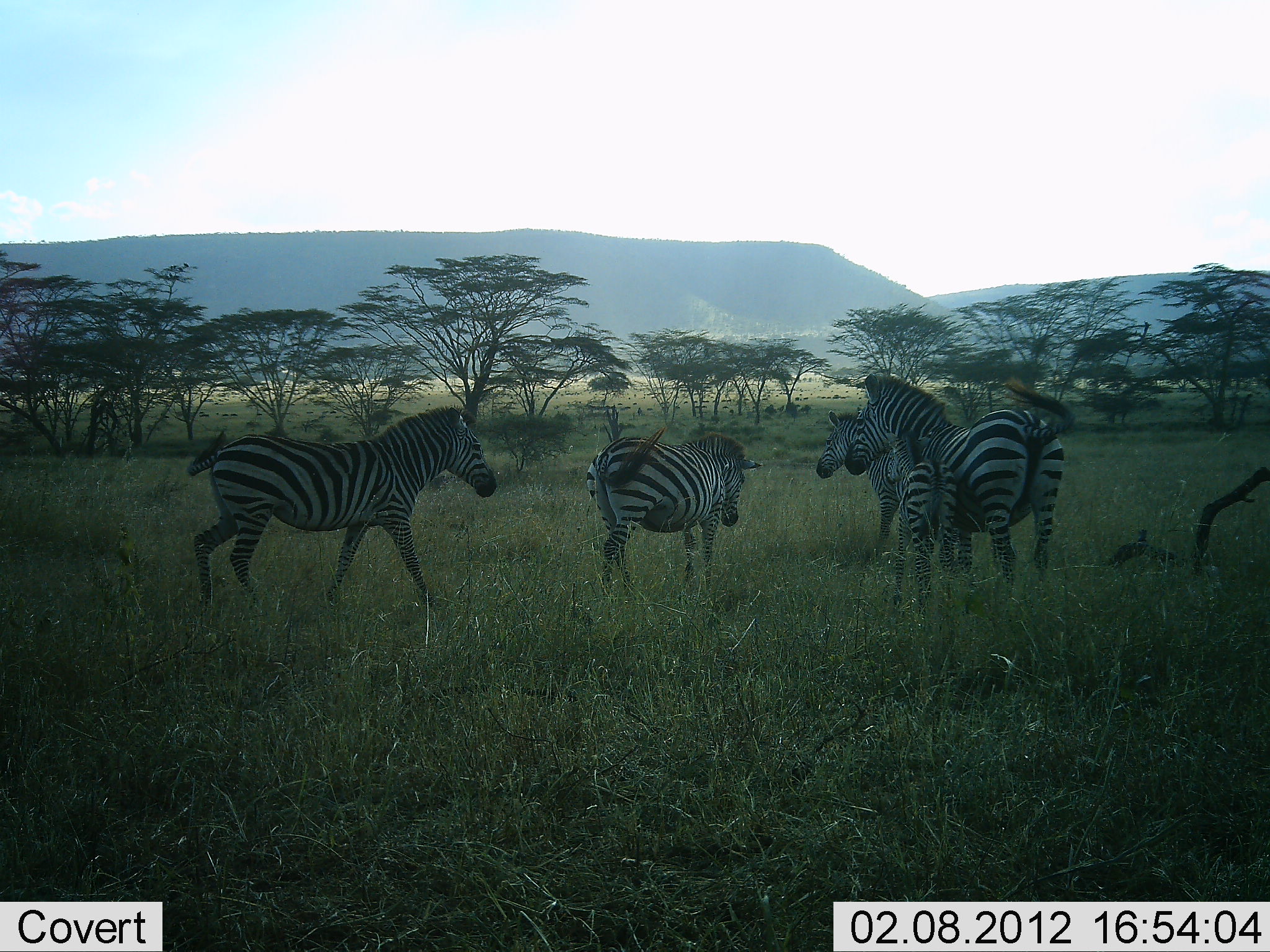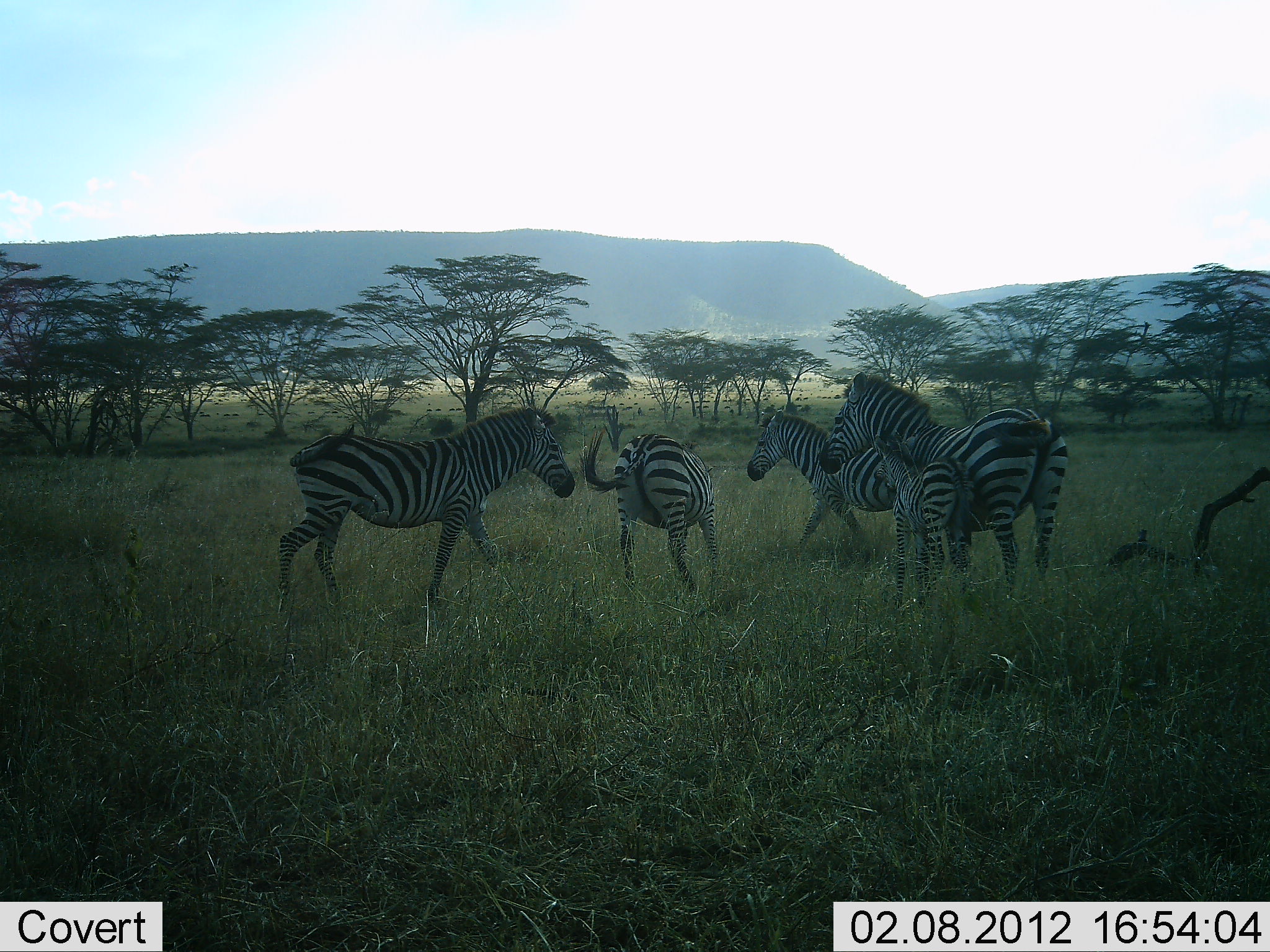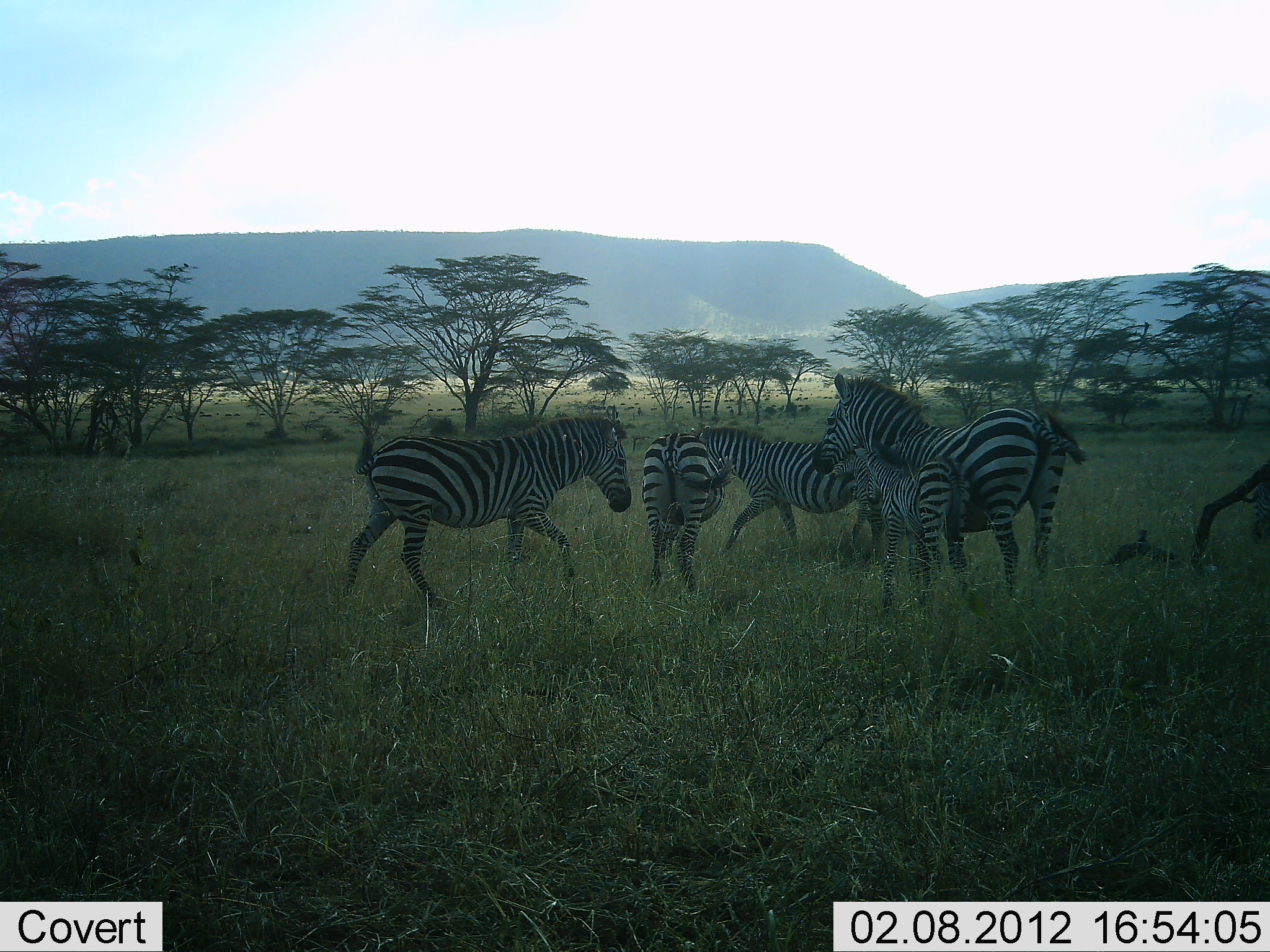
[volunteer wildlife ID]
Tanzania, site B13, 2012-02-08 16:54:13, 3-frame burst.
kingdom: Animalia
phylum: Chordata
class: Mammalia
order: Perissodactyla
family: Equidae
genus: Equus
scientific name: Equus quagga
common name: plains zebra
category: zebra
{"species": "zebra (plains zebra) (Equus quagga)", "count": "5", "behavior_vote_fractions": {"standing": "59%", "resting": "0%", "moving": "77%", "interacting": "36%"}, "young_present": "86%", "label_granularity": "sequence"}